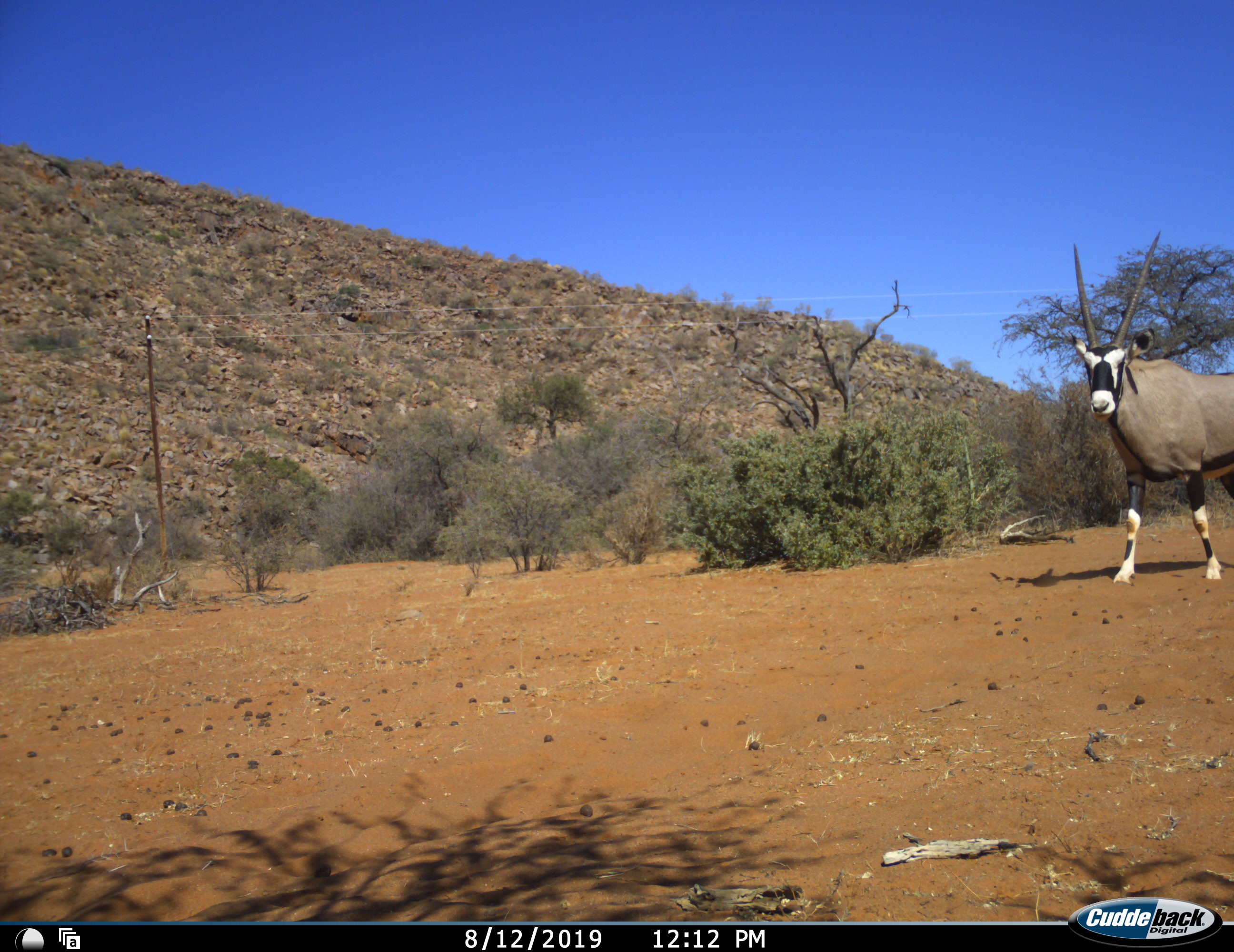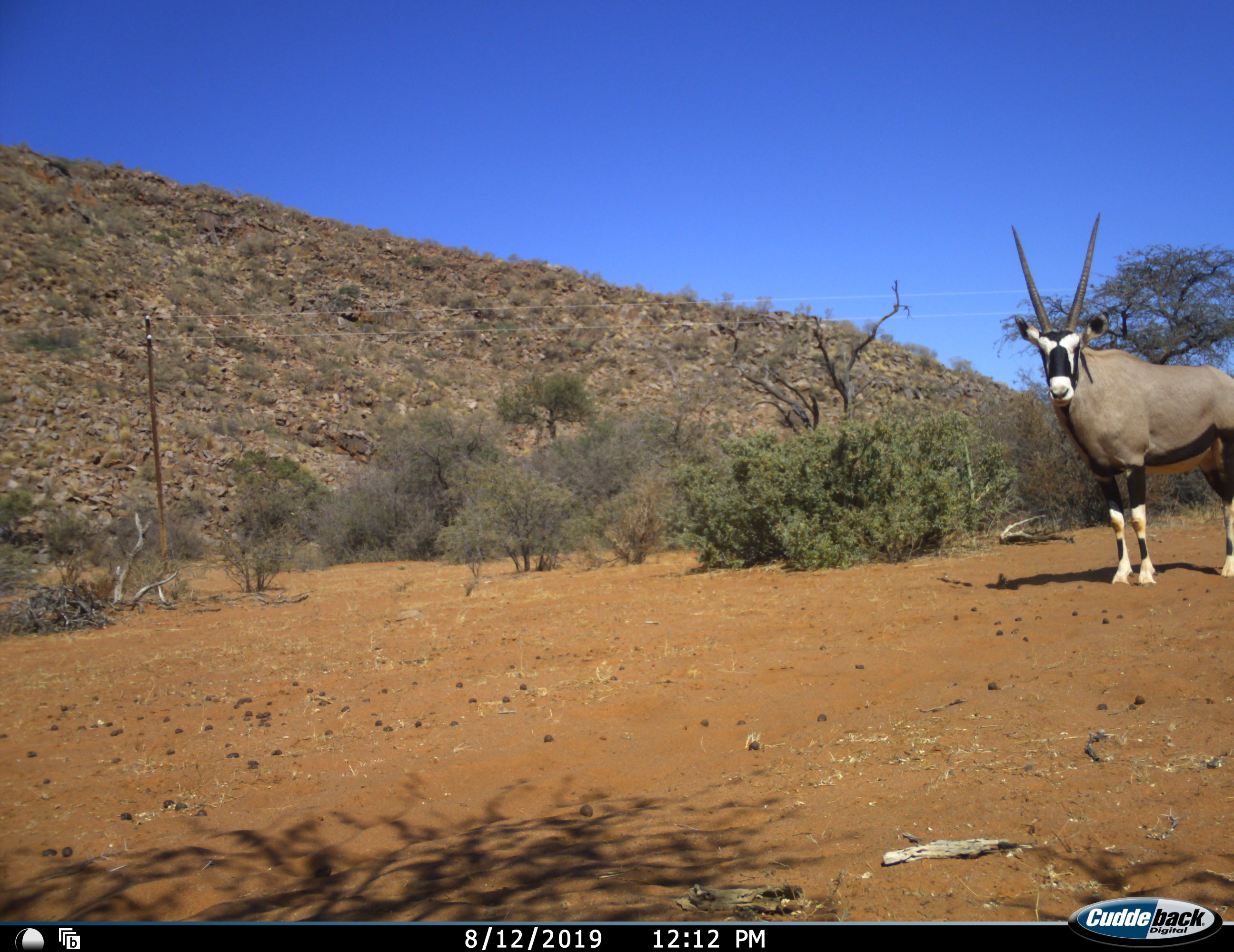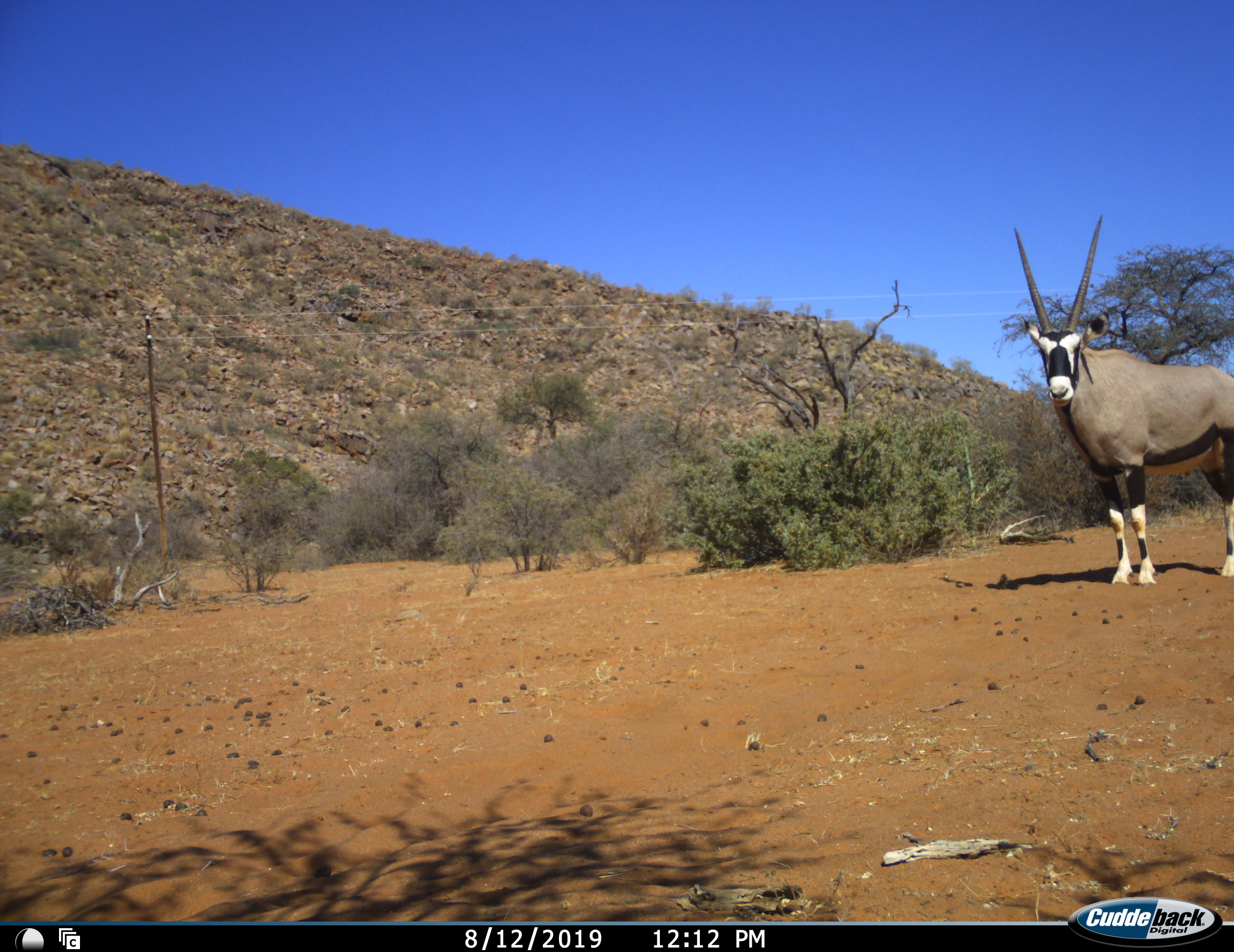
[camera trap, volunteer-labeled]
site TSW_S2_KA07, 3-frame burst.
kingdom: Animalia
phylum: Chordata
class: Mammalia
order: Artiodactyla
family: Bovidae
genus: Oryx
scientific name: Oryx gazella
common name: gemsbok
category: oryx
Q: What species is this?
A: Oryx (gemsbok) (Oryx gazella).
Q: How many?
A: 1.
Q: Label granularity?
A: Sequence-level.